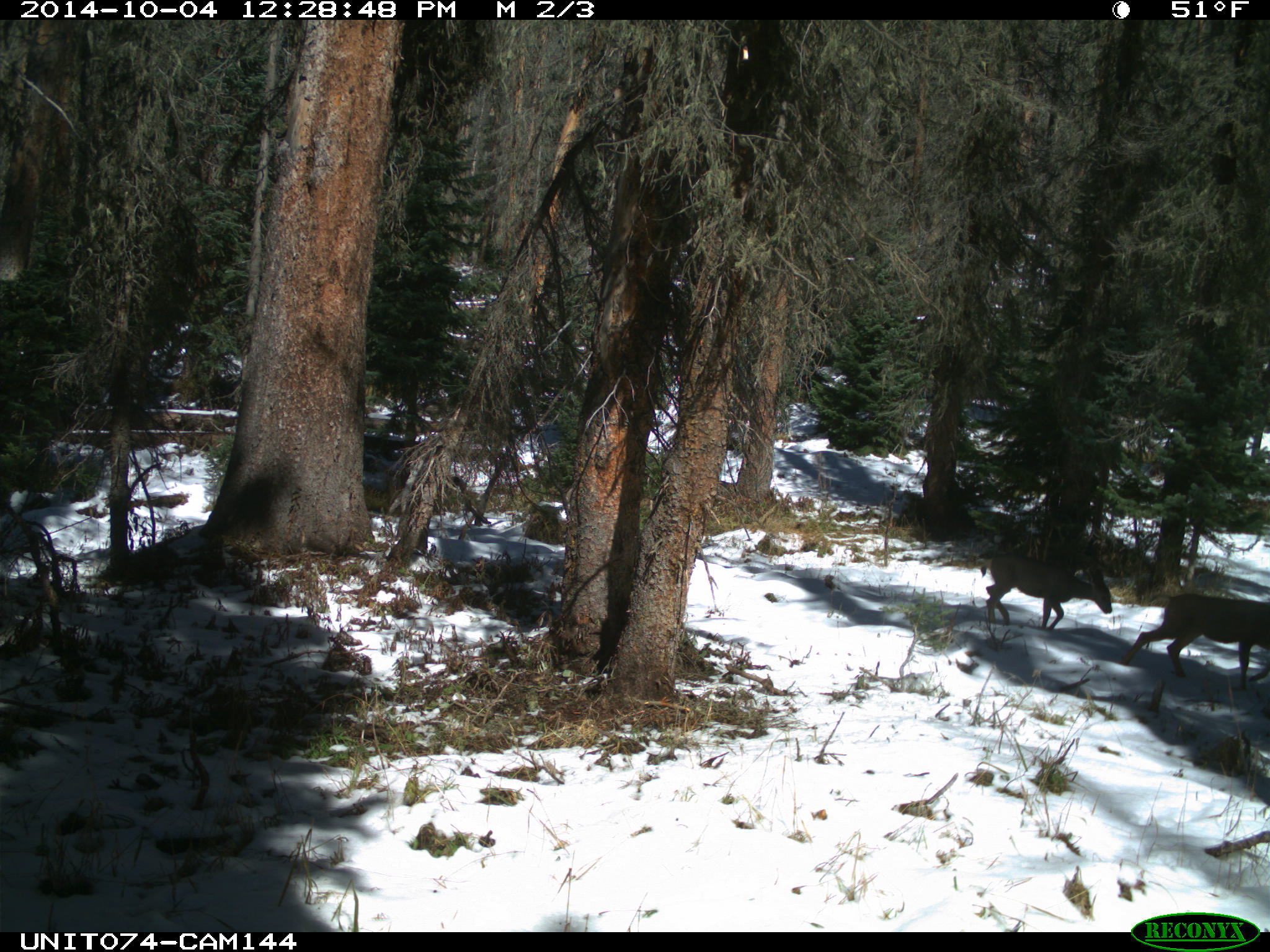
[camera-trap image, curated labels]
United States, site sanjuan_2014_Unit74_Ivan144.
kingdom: Animalia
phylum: Chordata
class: Mammalia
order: Artiodactyla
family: Cervidae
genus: Odocoileus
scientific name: Odocoileus hemionus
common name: mule deer